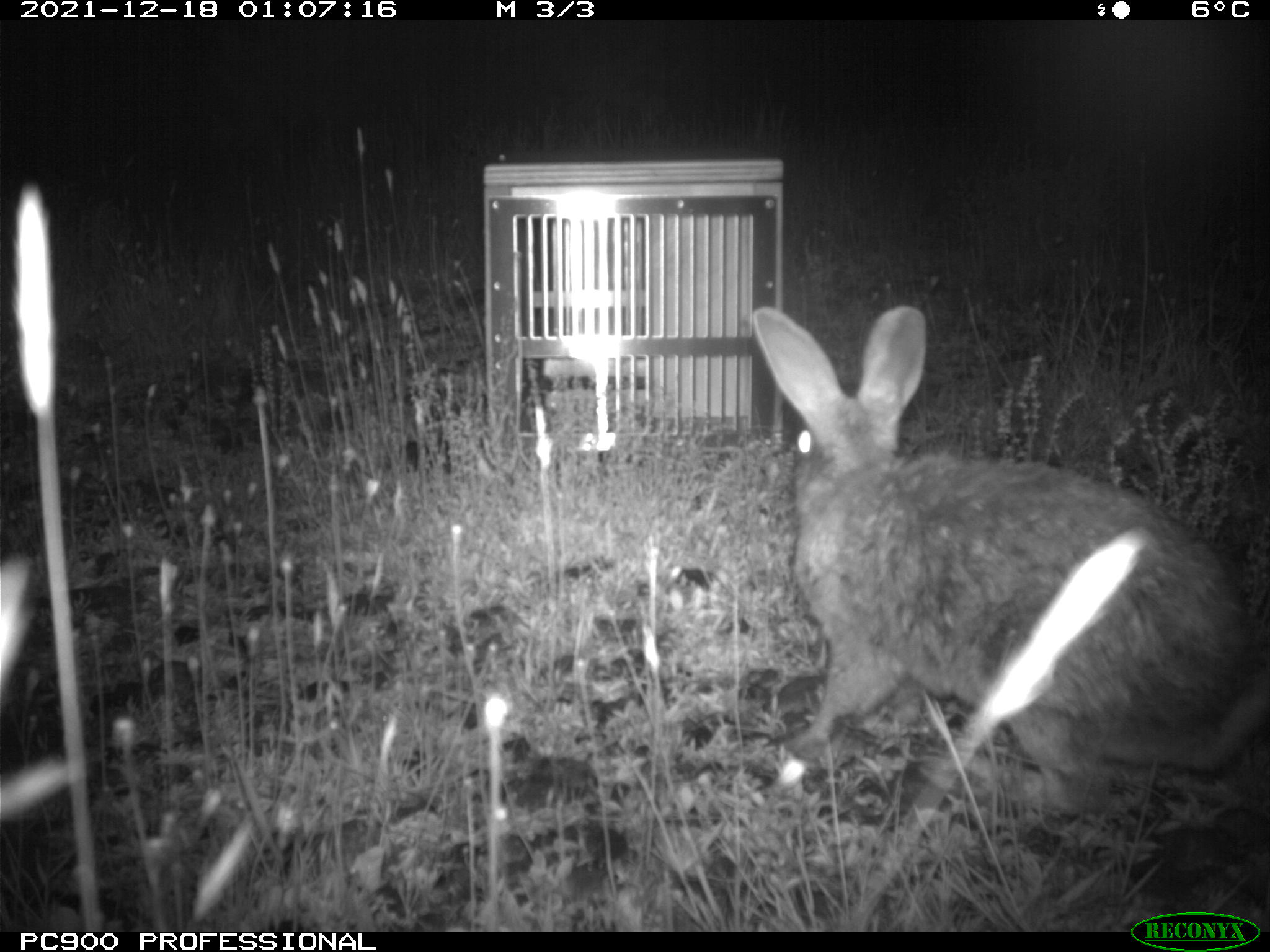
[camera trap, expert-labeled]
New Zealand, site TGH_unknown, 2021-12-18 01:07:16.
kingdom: Animalia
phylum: Chordata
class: Mammalia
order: Lagomorpha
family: Leporidae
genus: Oryctolagus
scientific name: Oryctolagus cuniculus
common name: european rabbit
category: rabbit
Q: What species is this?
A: Rabbit (european rabbit) (Oryctolagus cuniculus).